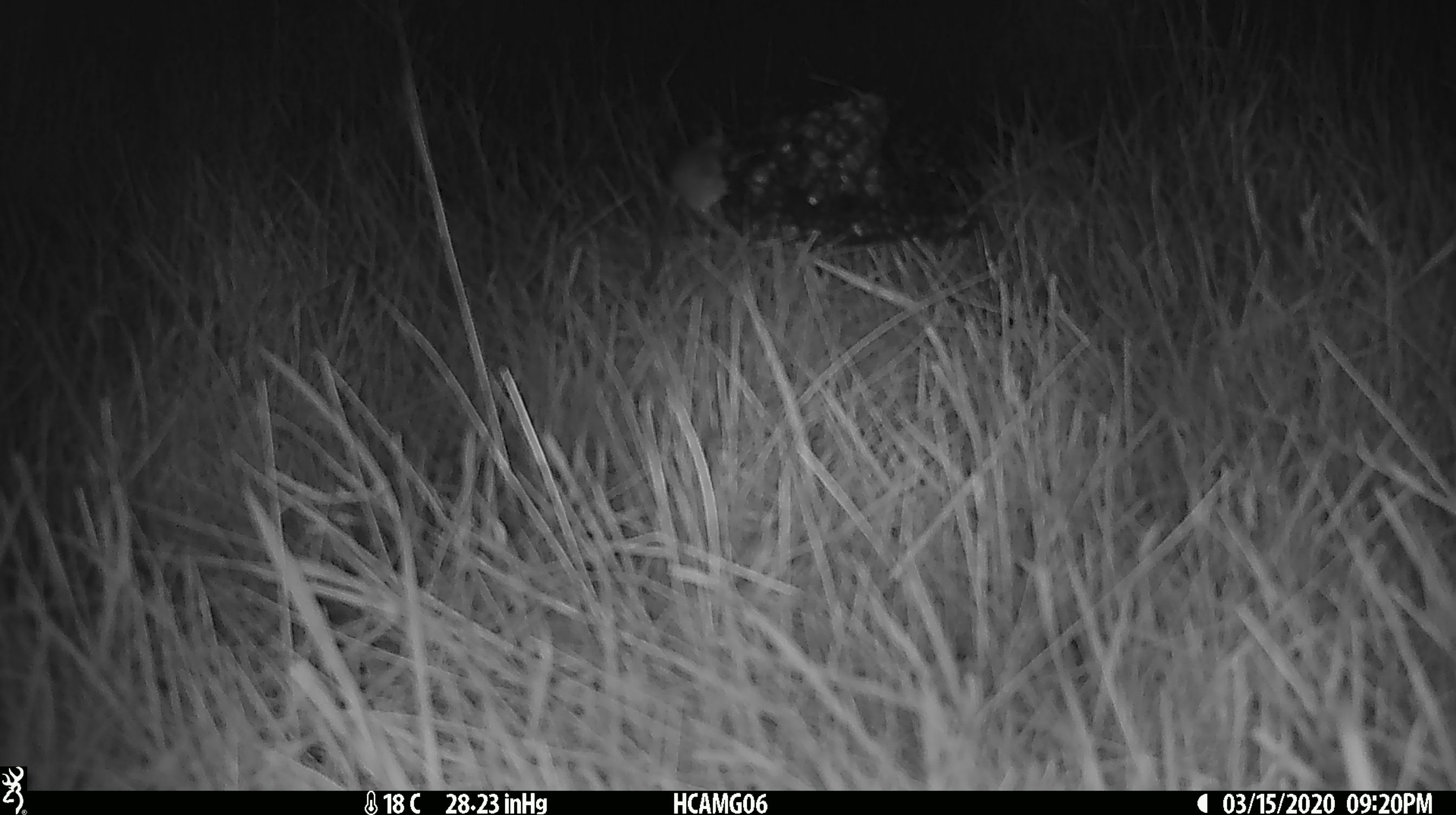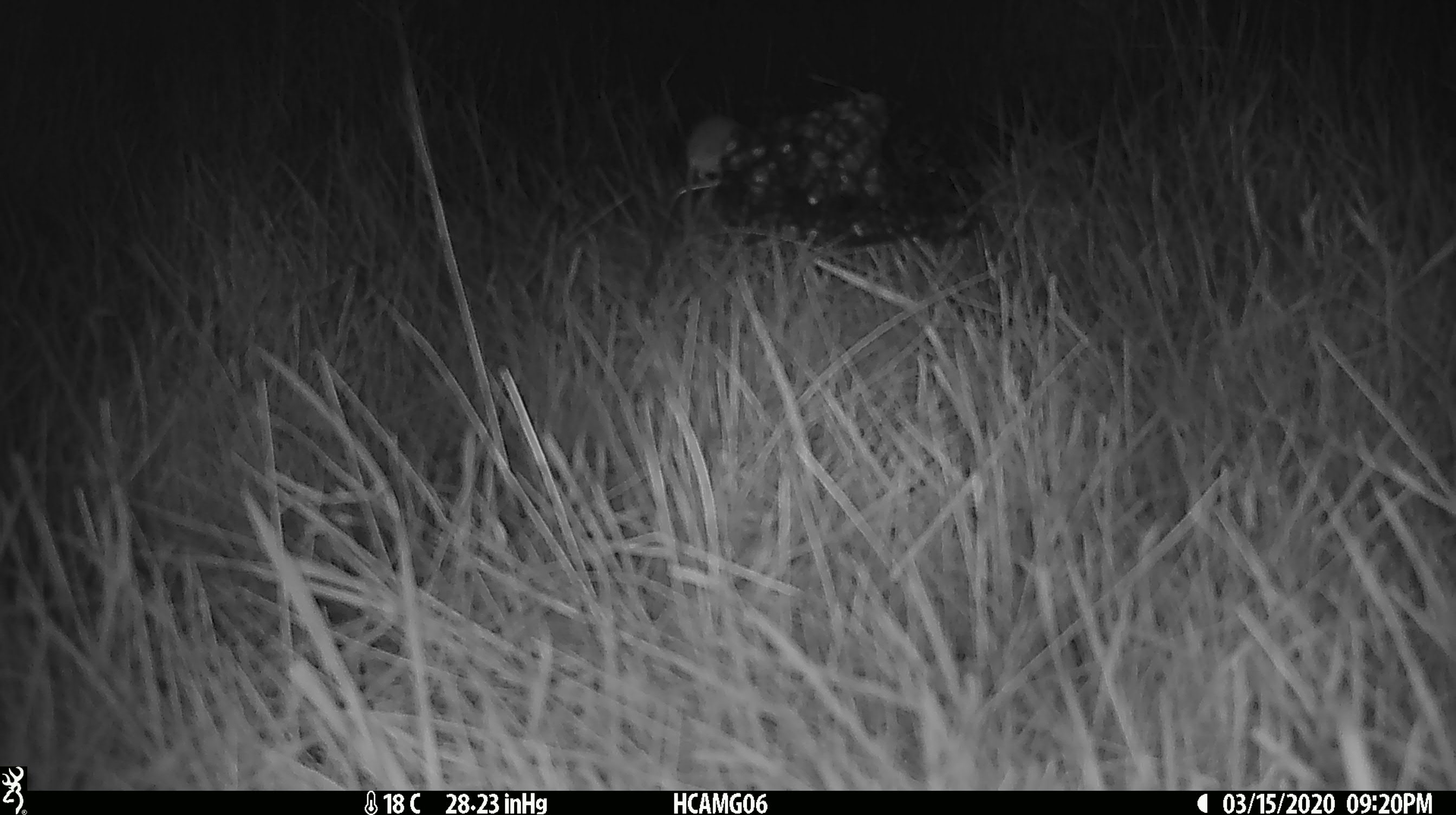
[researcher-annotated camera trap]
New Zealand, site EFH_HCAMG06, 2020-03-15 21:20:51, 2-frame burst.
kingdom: Animalia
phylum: Chordata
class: Mammalia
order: Rodentia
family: Muridae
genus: Mus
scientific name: Mus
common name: mouse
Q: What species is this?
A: Mouse (Mus).